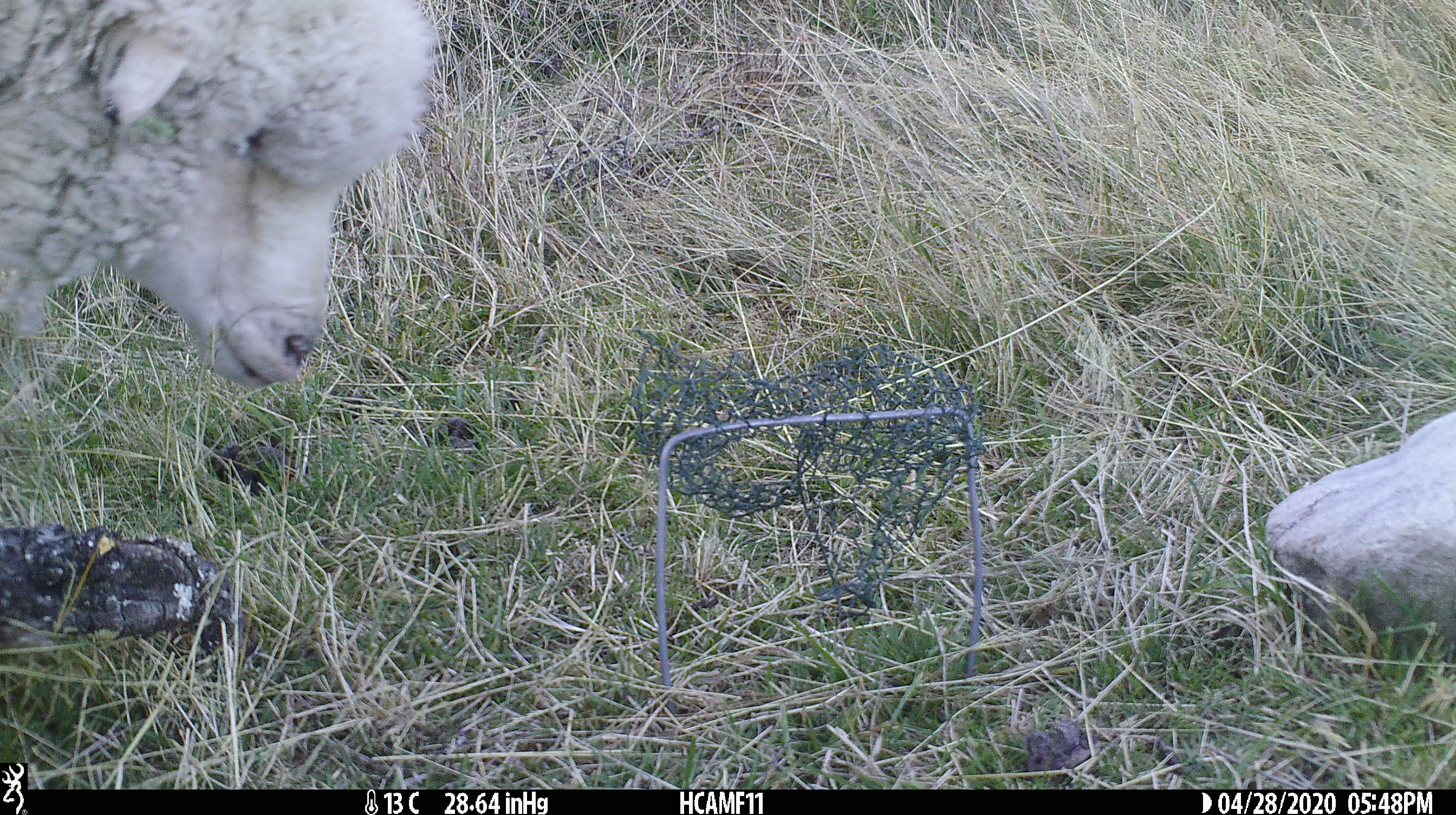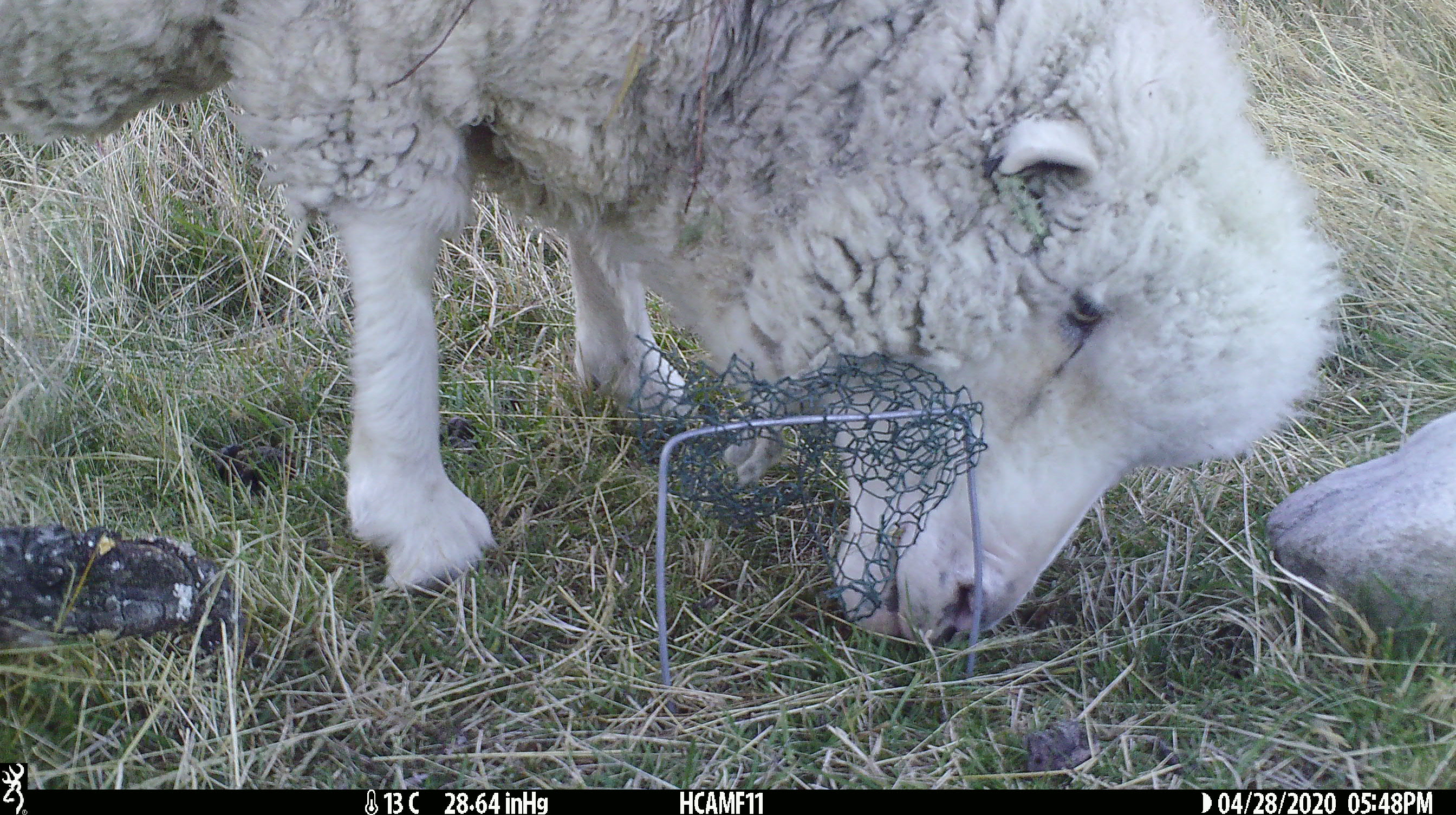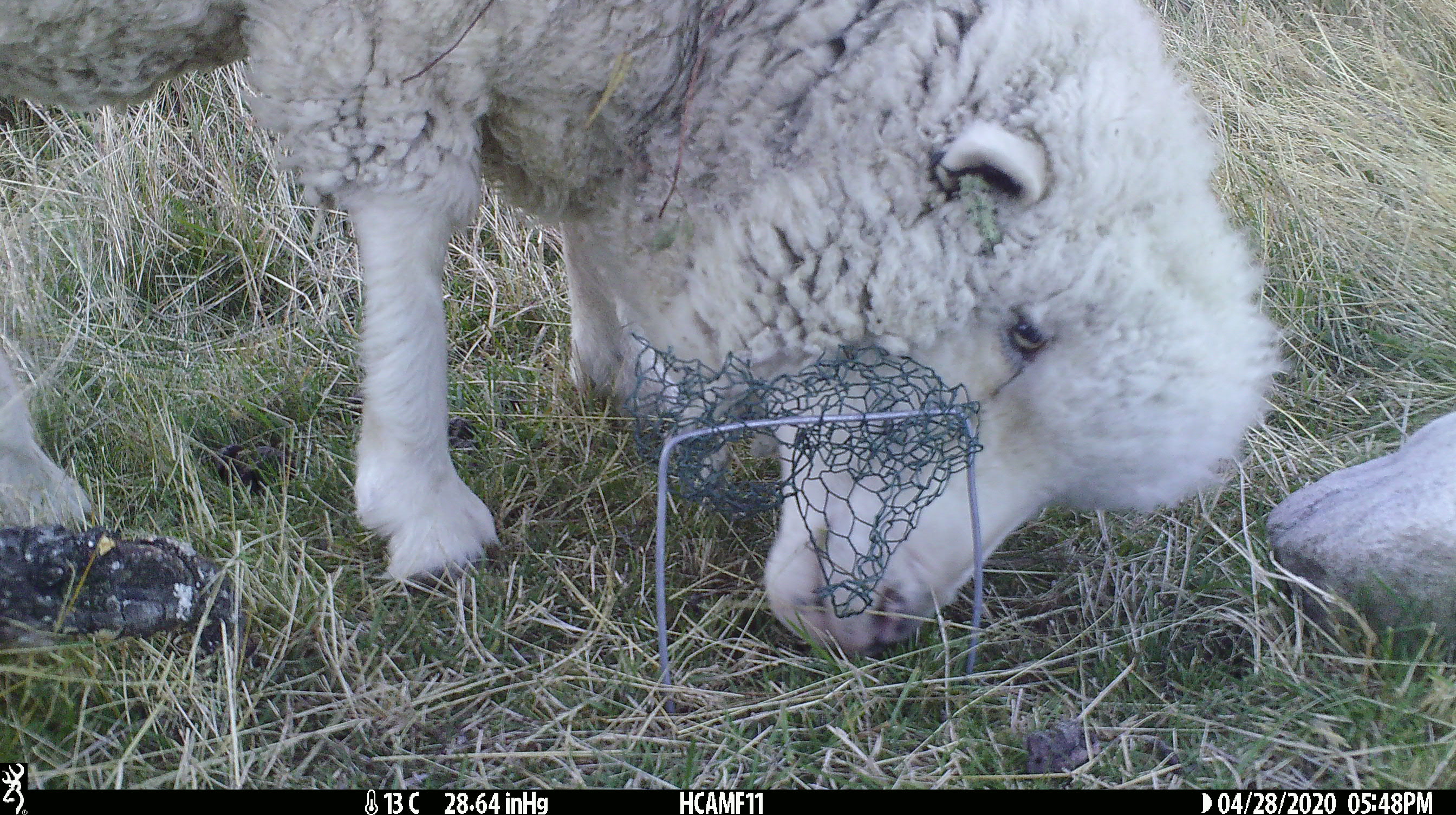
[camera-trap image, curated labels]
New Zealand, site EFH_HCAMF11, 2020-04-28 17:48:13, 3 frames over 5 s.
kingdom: Animalia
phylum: Chordata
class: Mammalia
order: Artiodactyla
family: Bovidae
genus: Ovis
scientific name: Ovis aries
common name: domestic sheep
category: sheep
Sheep (domestic sheep) (Ovis aries).